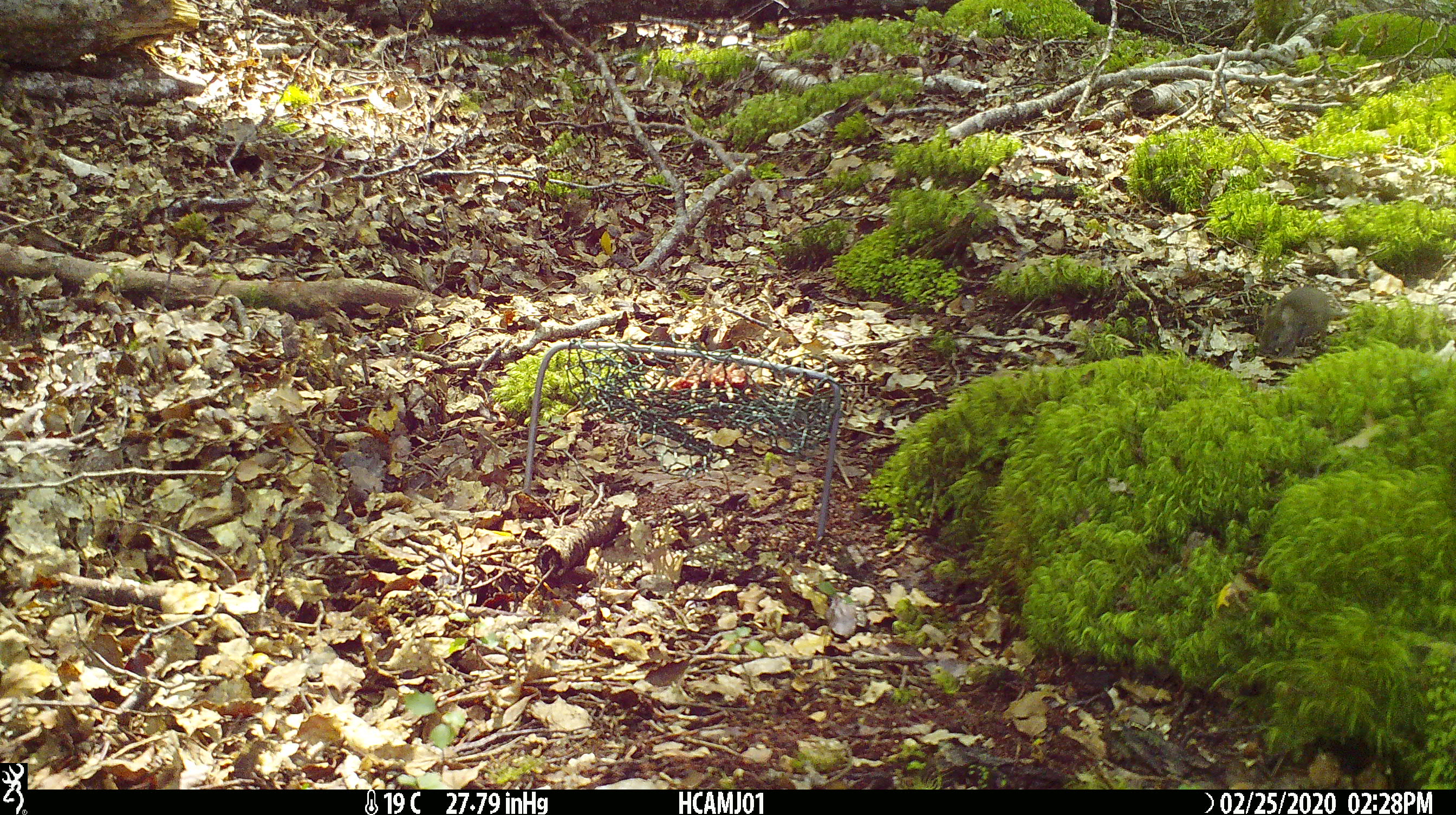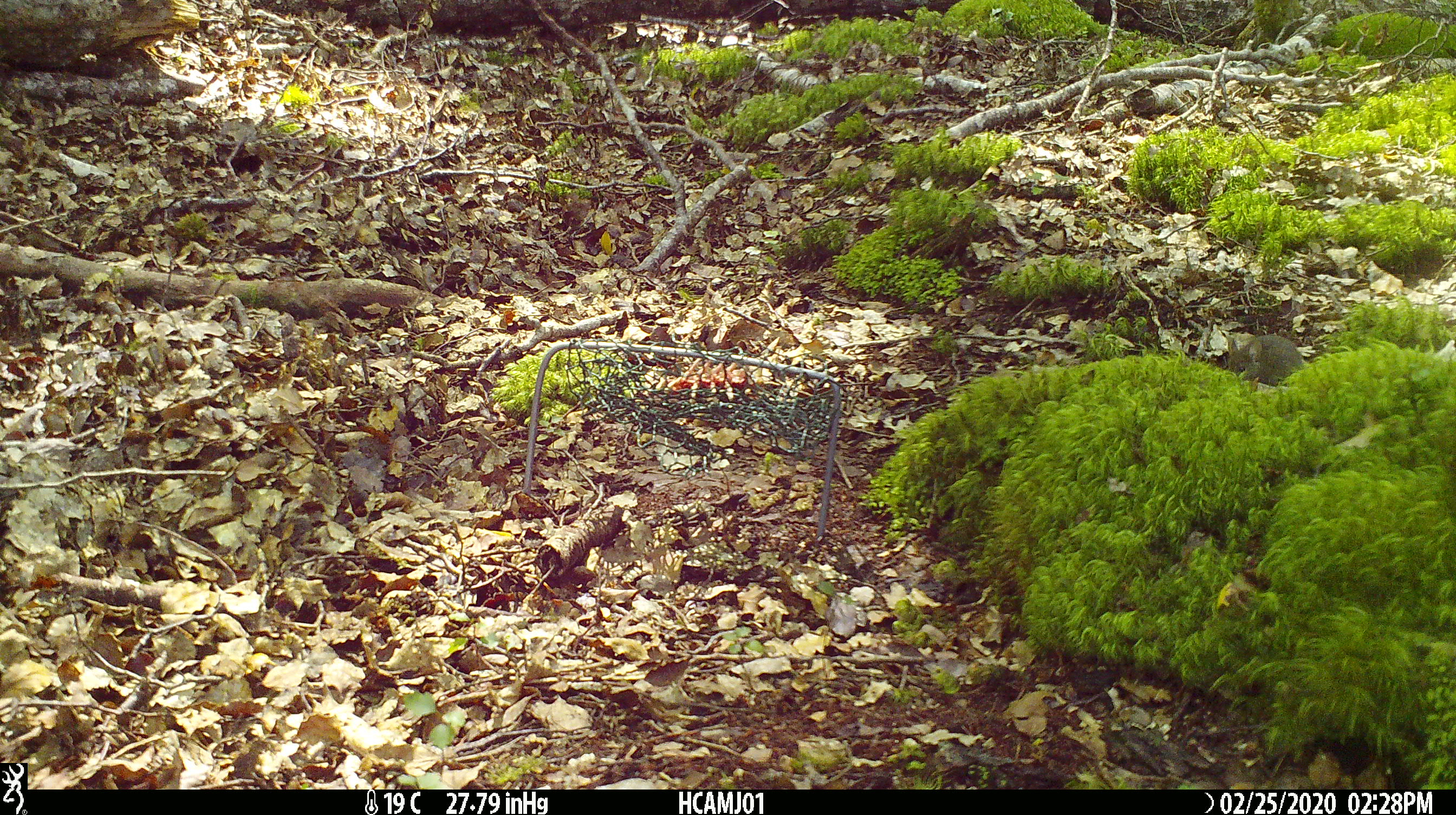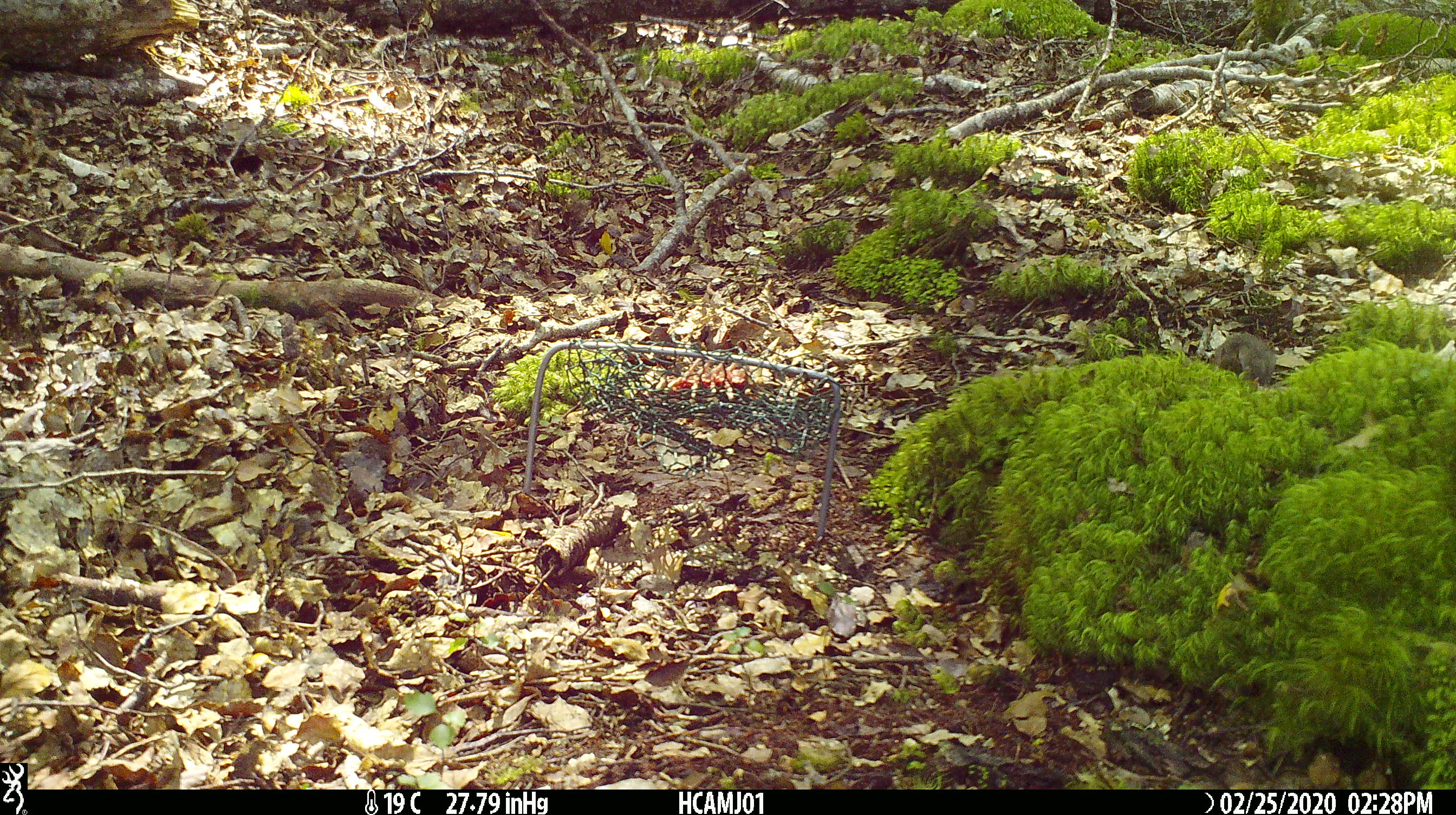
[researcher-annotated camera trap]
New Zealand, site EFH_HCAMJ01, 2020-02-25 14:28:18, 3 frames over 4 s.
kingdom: Animalia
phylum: Chordata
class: Mammalia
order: Rodentia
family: Muridae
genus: Mus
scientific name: Mus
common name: mouse